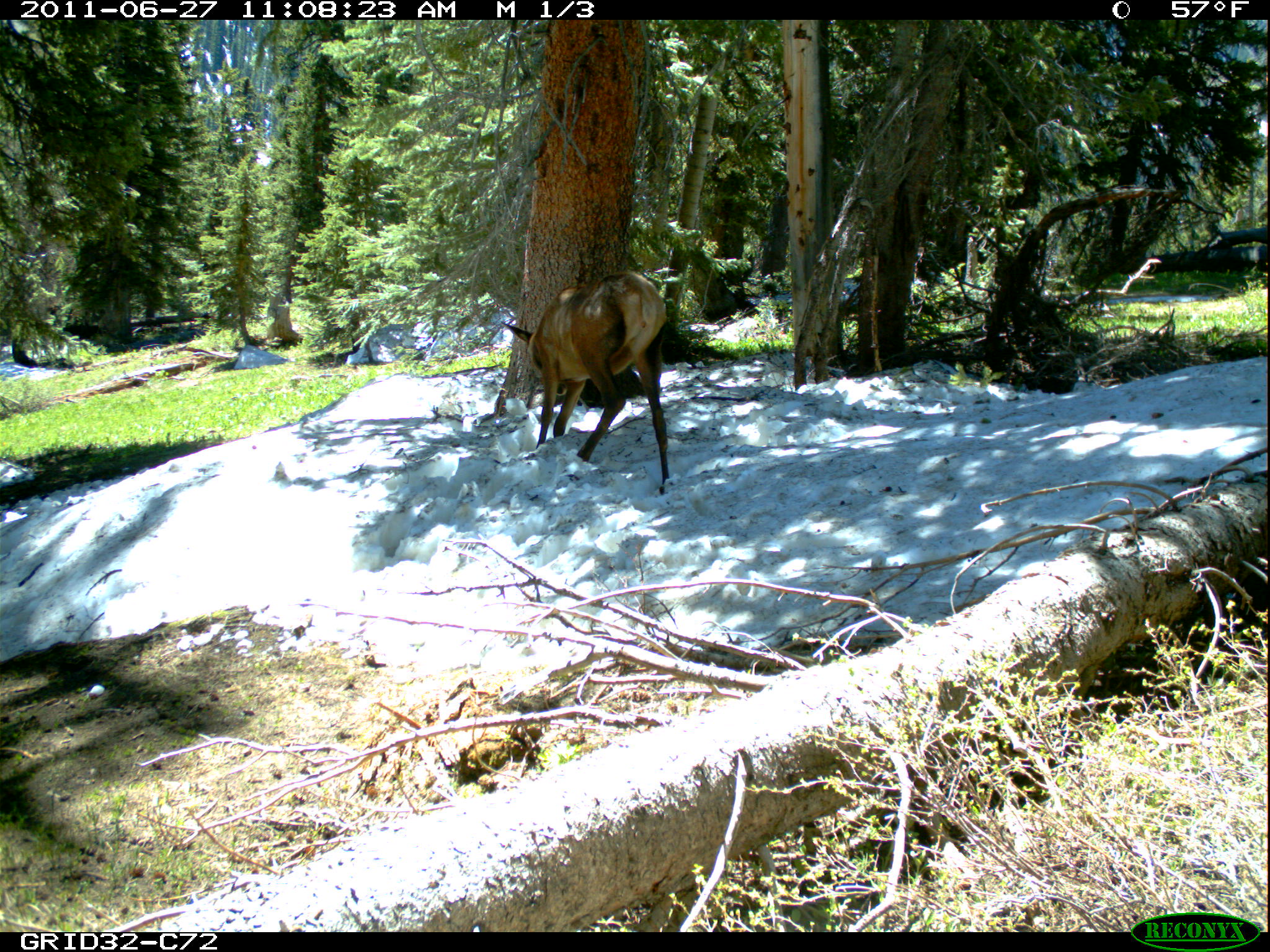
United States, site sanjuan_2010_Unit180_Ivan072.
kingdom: Animalia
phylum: Chordata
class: Mammalia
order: Artiodactyla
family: Cervidae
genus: Cervus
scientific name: Cervus elaphus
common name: red deer